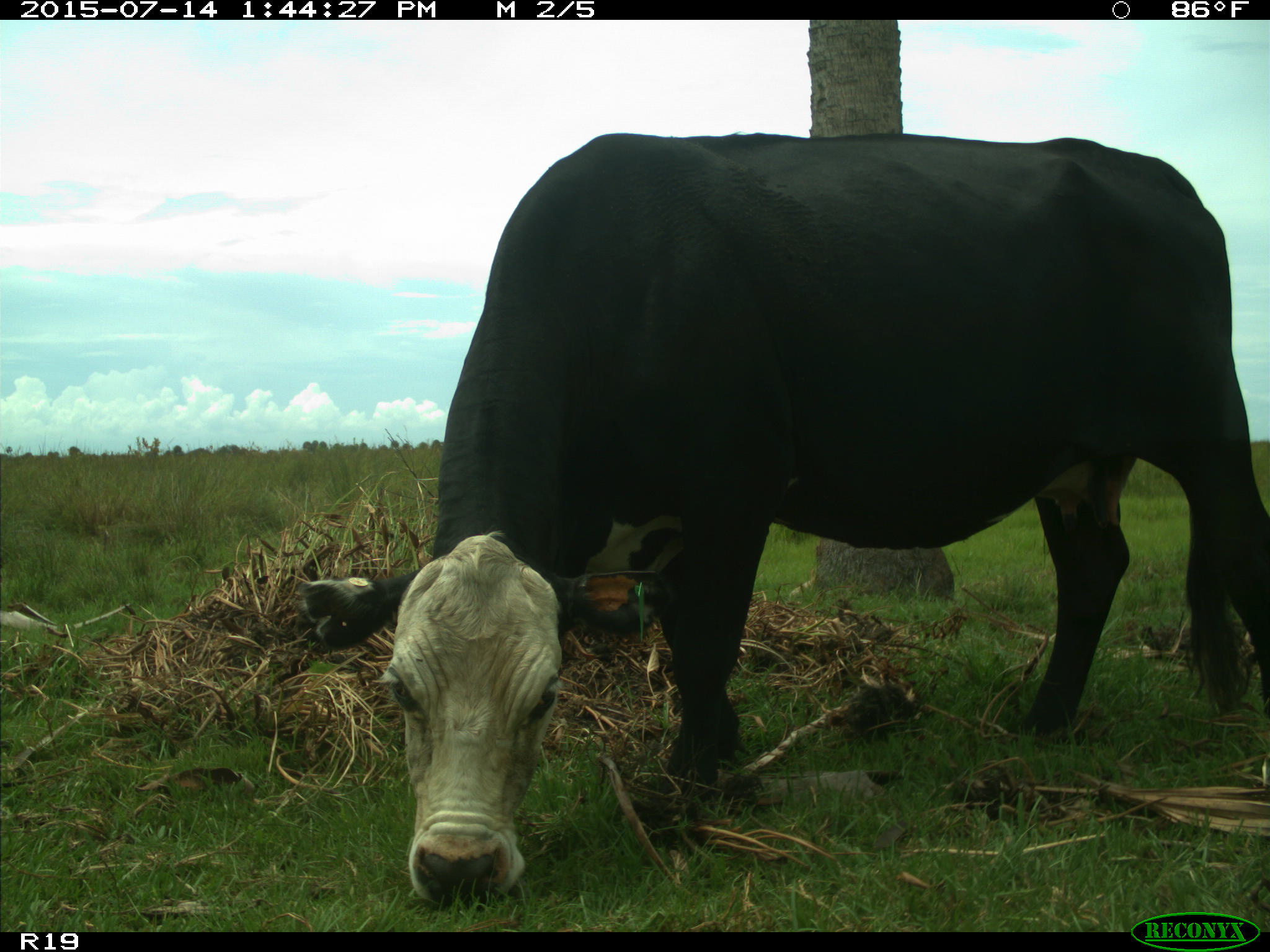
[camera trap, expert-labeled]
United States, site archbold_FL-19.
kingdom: Animalia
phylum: Chordata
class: Mammalia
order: Artiodactyla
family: Bovidae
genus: Bos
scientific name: Bos taurus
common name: domestic cow